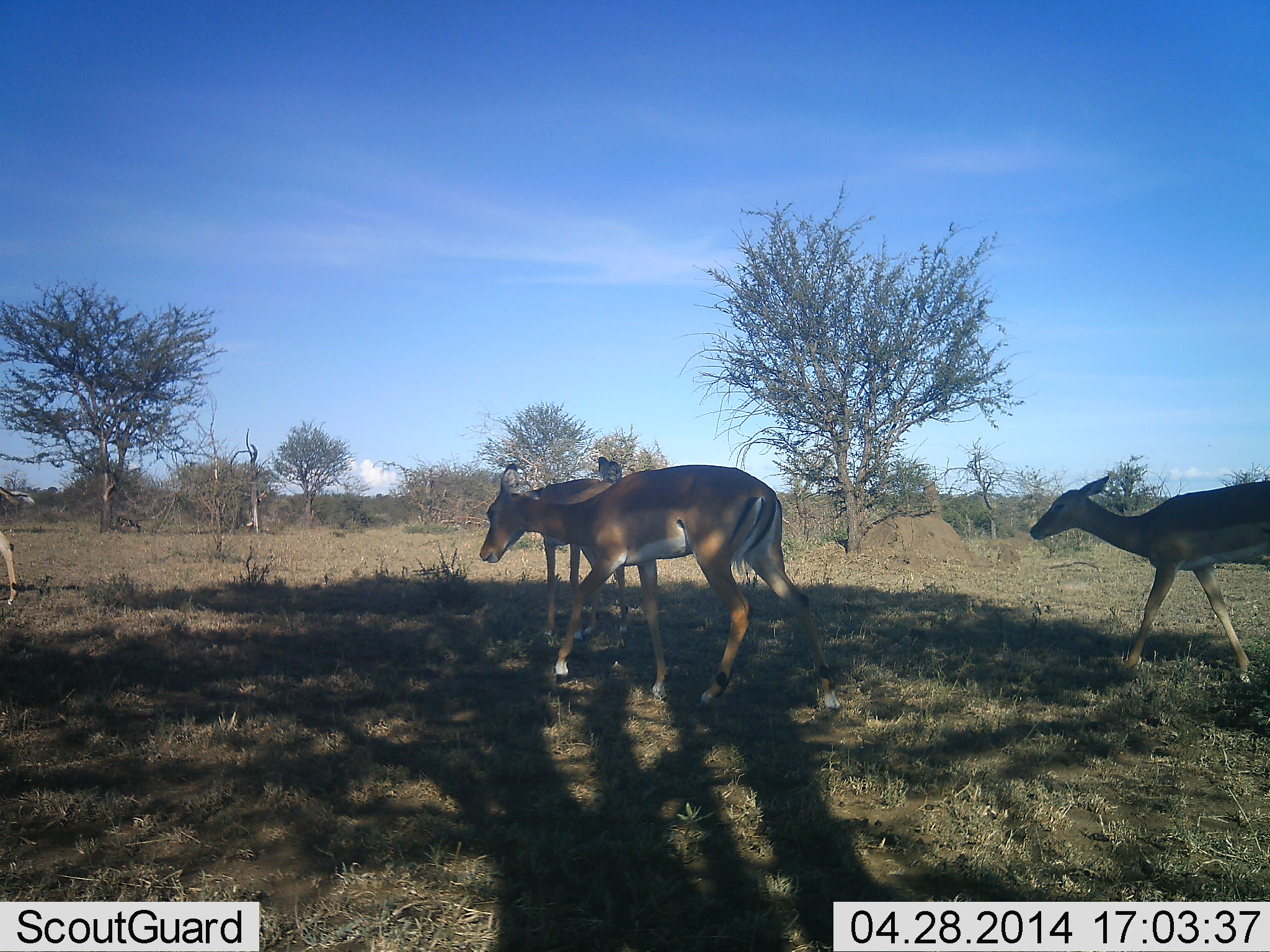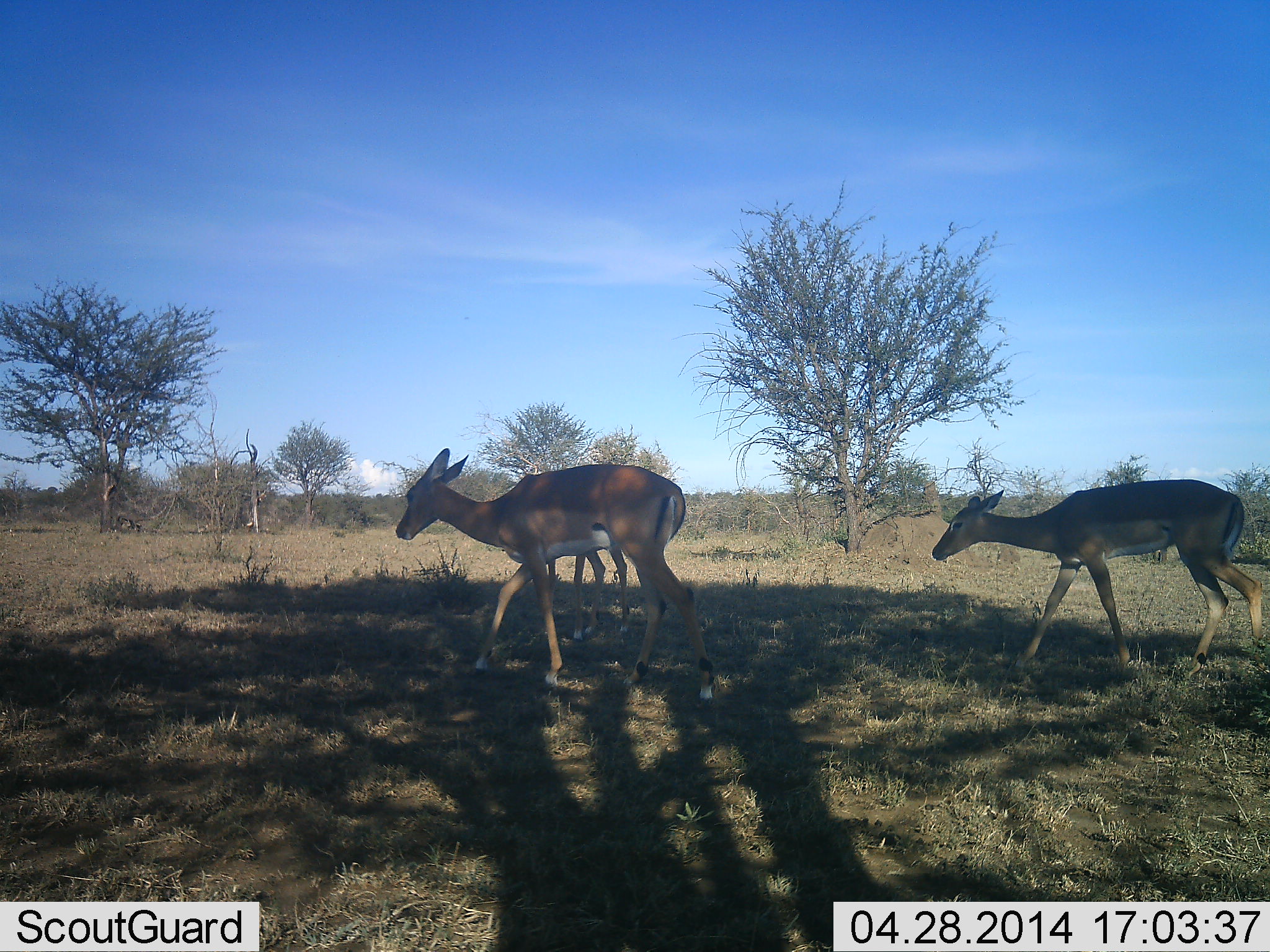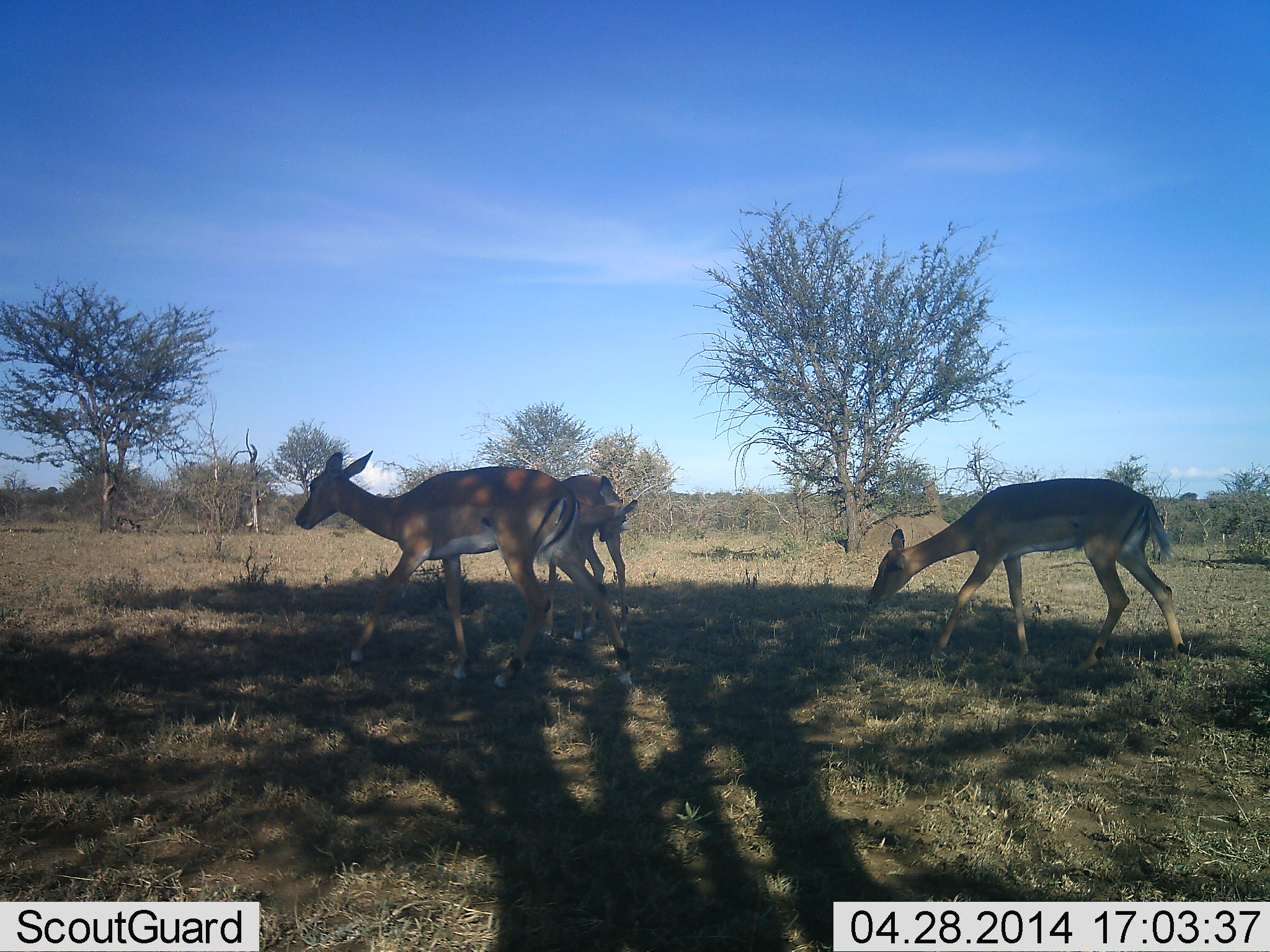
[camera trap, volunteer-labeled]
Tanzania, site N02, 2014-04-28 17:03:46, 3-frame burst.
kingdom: Animalia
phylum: Chordata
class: Mammalia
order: Artiodactyla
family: Bovidae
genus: Aepyceros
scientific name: Aepyceros melampus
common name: impala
Impala (Aepyceros melampus), count 4. Behavior (volunteer vote fractions): standing 60%, resting 0%, moving 100%, interacting 0%. Young present (vote fraction): 10%. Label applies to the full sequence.